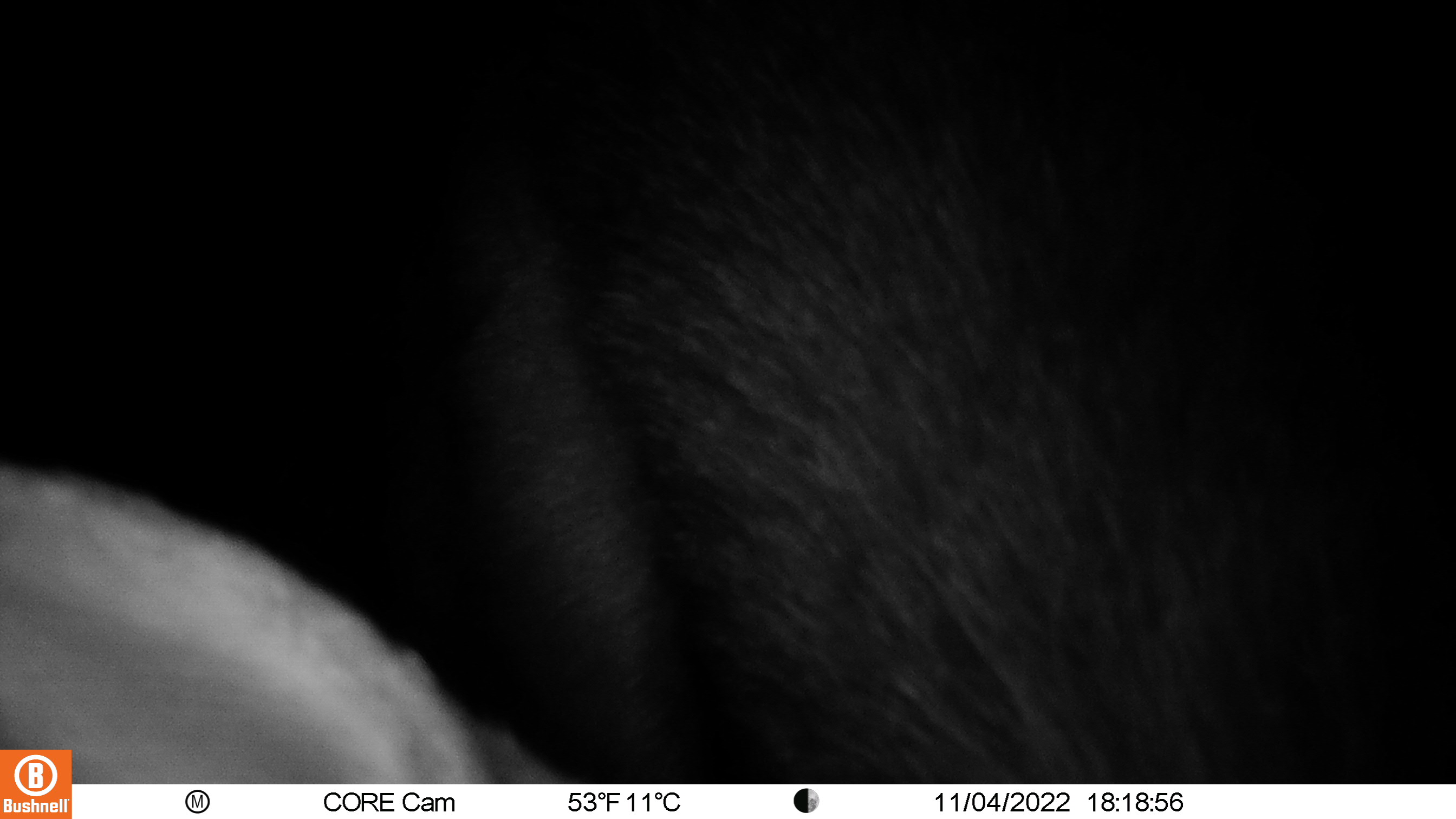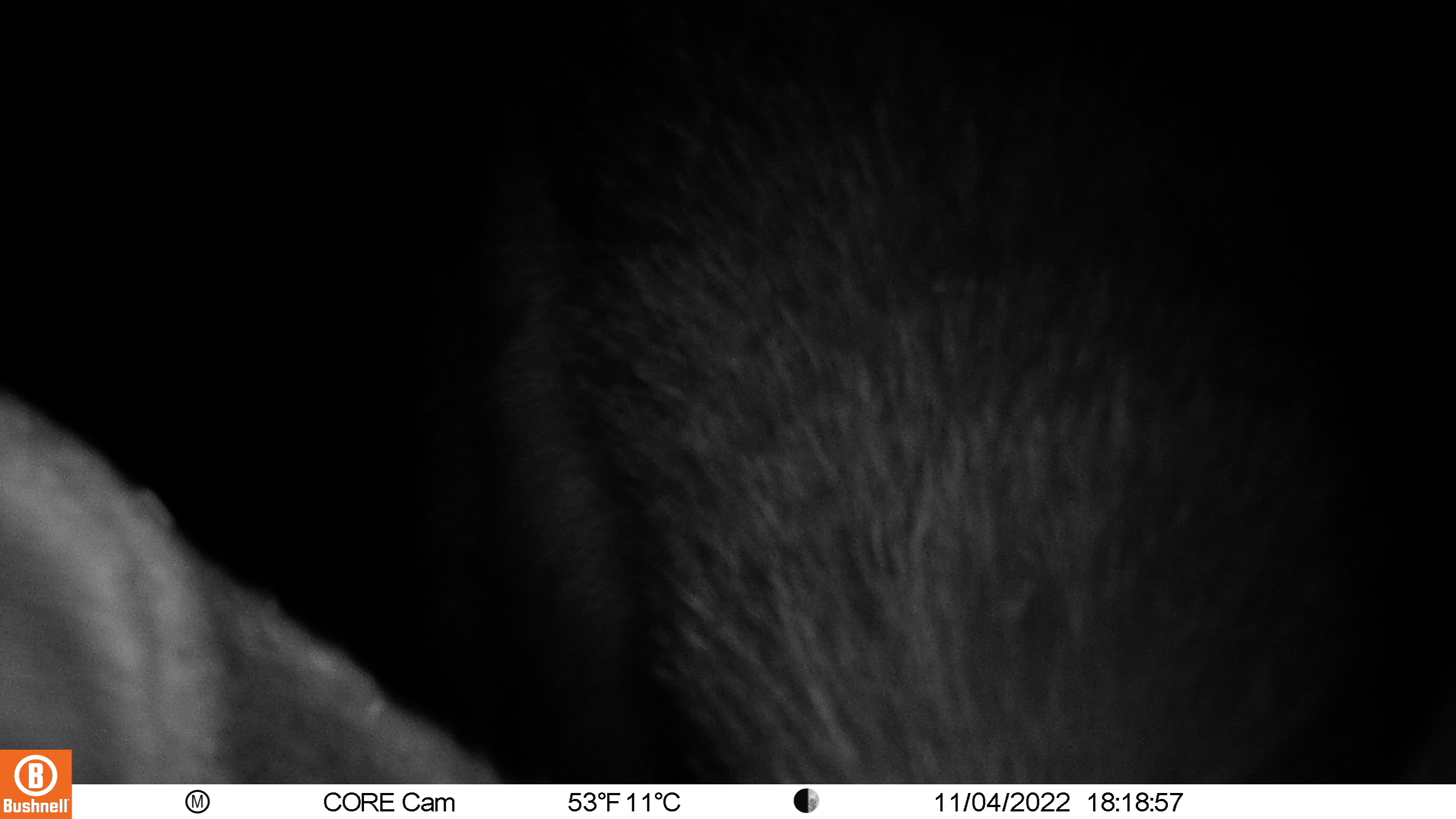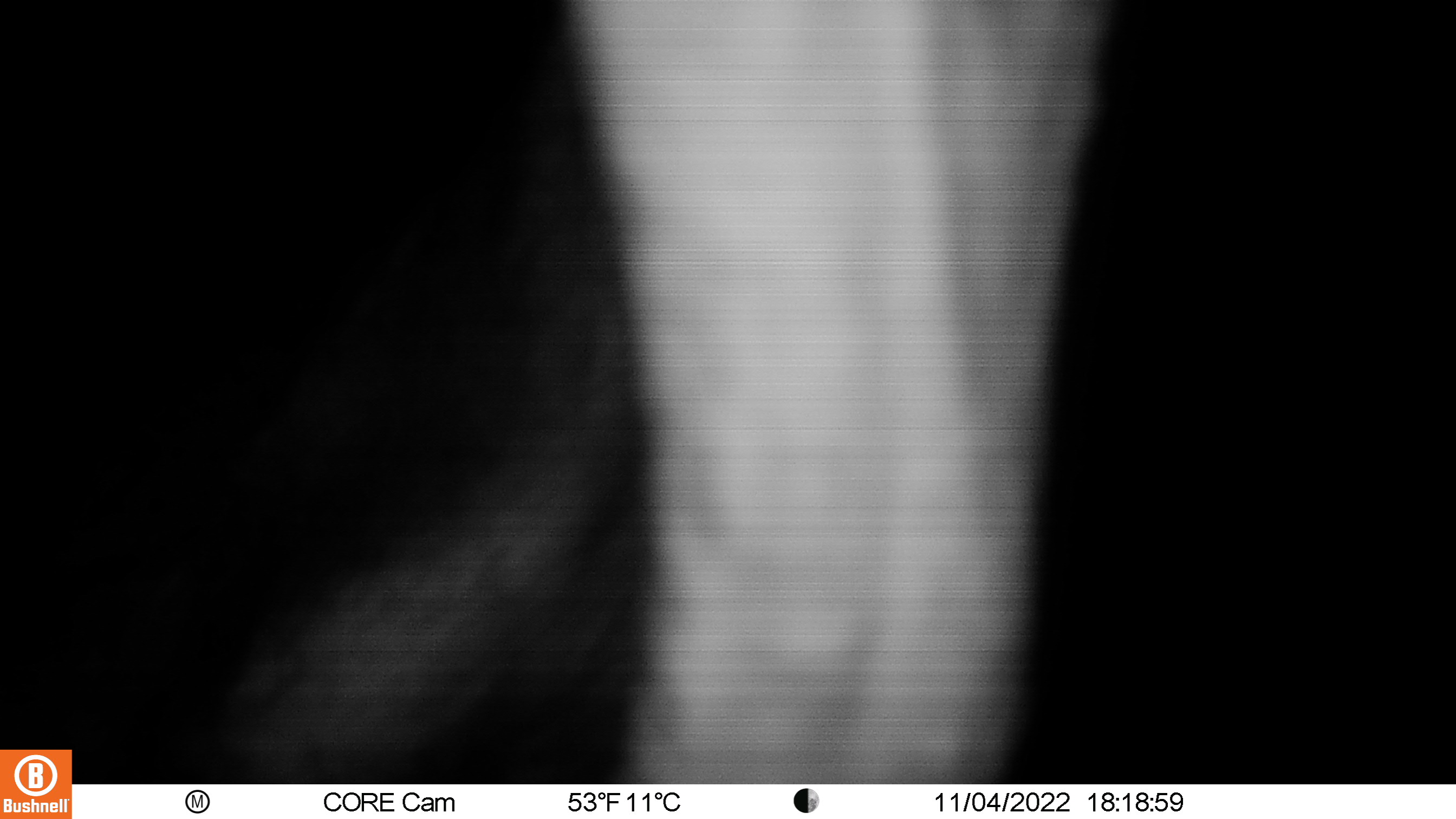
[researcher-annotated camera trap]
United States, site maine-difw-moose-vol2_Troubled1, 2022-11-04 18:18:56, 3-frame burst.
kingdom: Animalia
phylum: Chordata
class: Mammalia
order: Artiodactyla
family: Cervidae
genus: Alces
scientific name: Alces alces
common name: moose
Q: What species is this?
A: Moose (Alces alces).